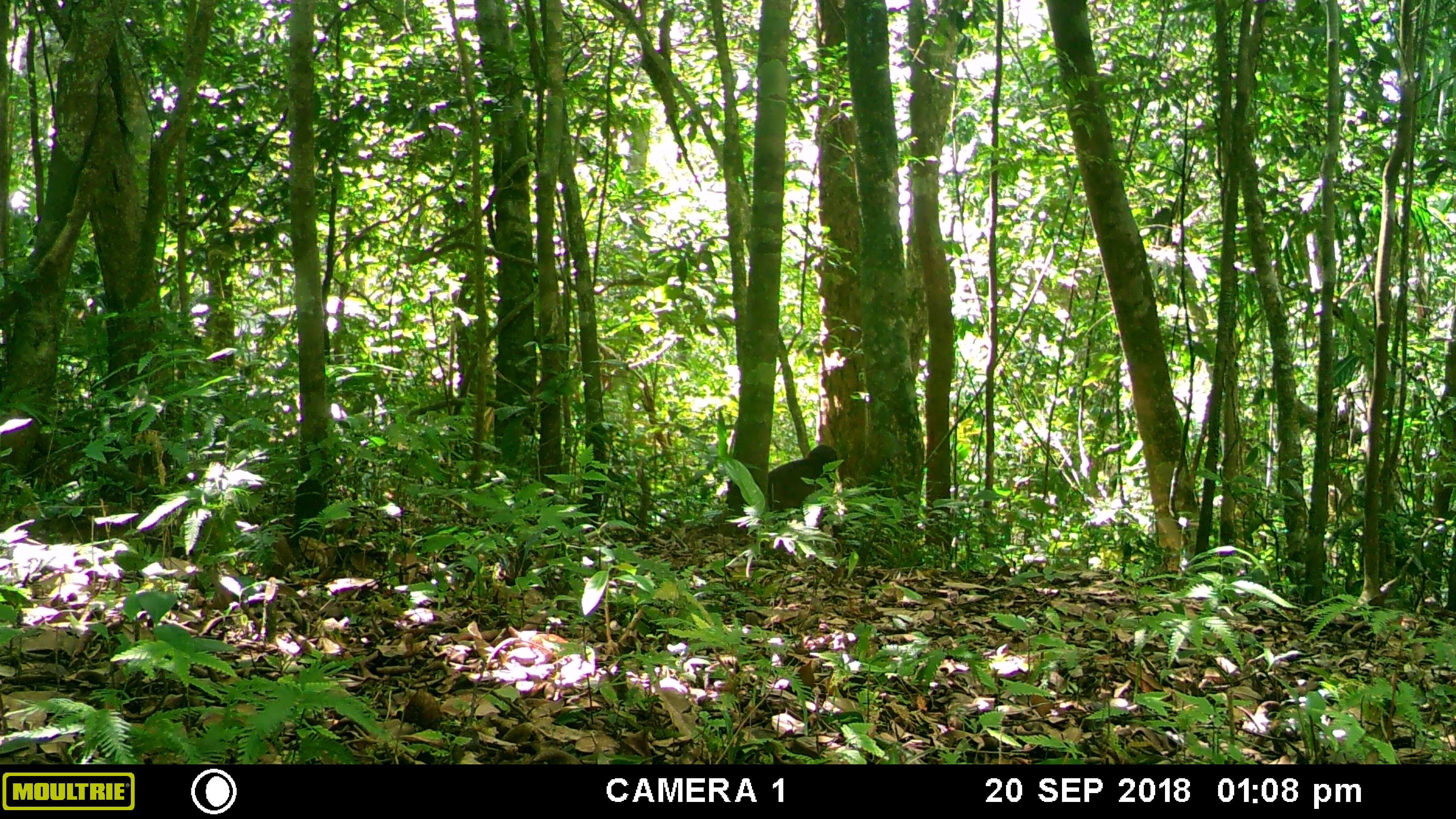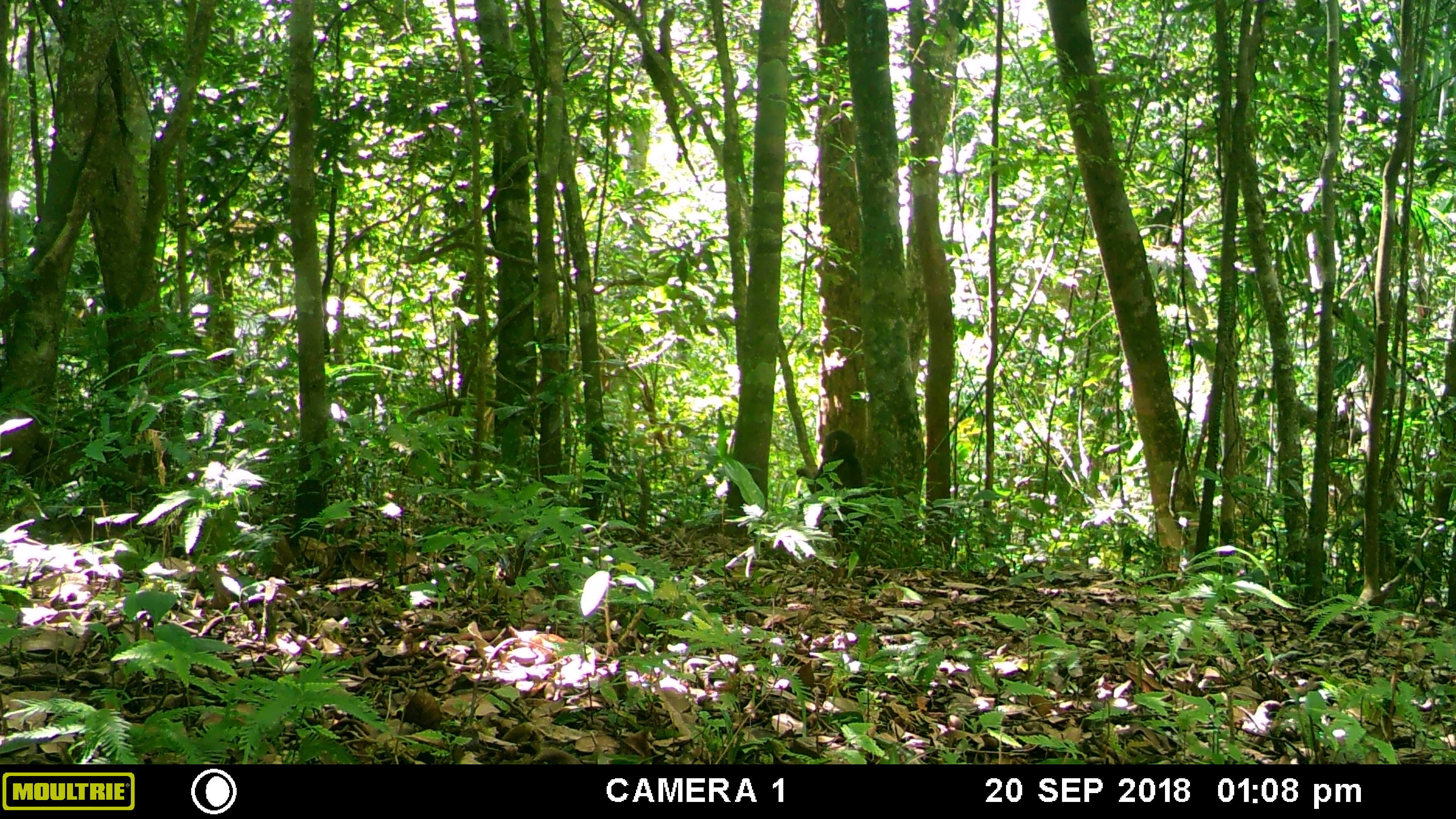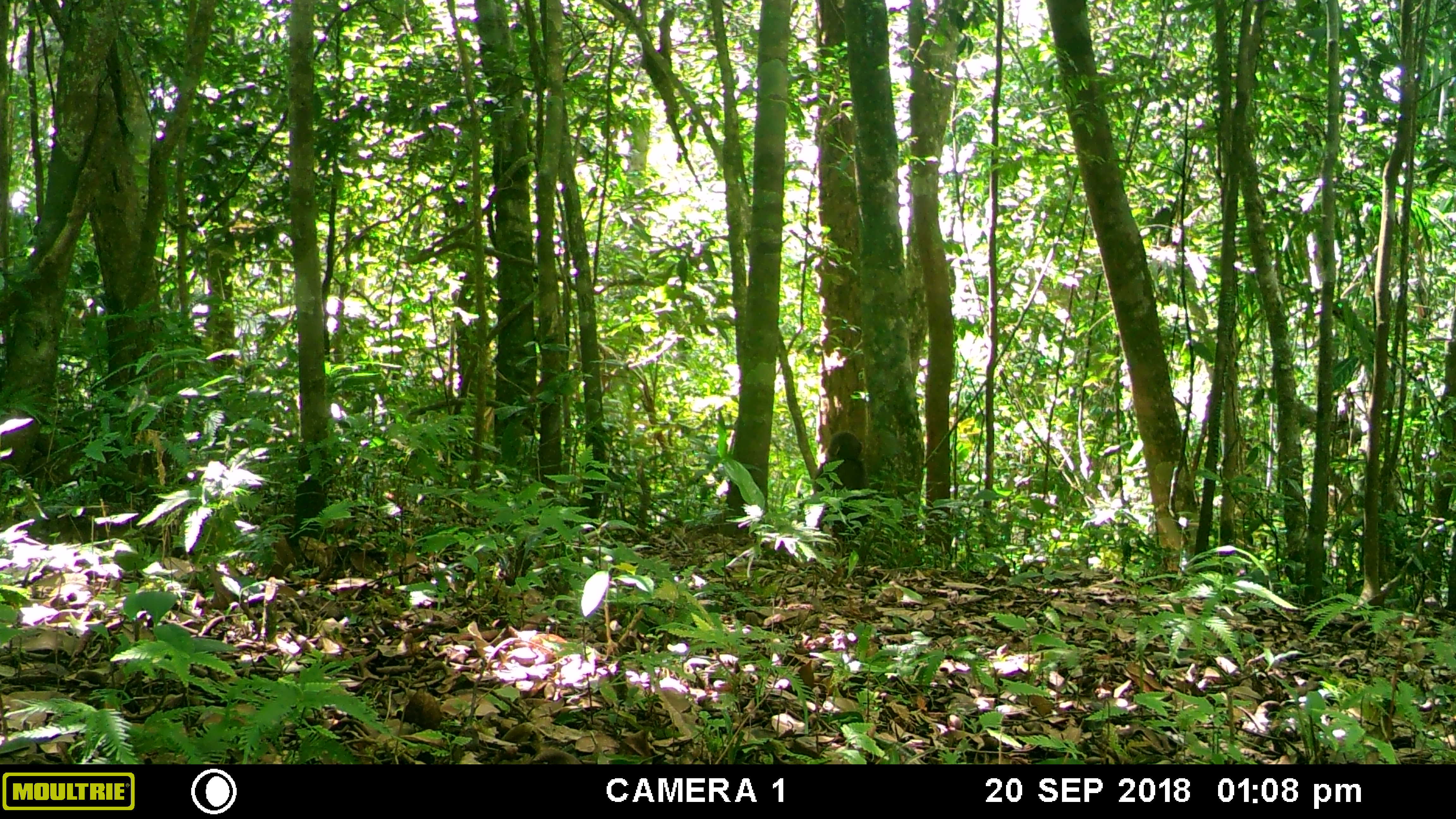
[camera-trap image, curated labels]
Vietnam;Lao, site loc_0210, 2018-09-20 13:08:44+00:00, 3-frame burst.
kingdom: Animalia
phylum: Chordata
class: Mammalia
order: Primates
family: Cercopithecidae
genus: Macaca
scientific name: Macaca arctoides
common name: stump-tailed macaque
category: stump tailed macaque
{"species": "stump tailed macaque (stump-tailed macaque) (Macaca arctoides)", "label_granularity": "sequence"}